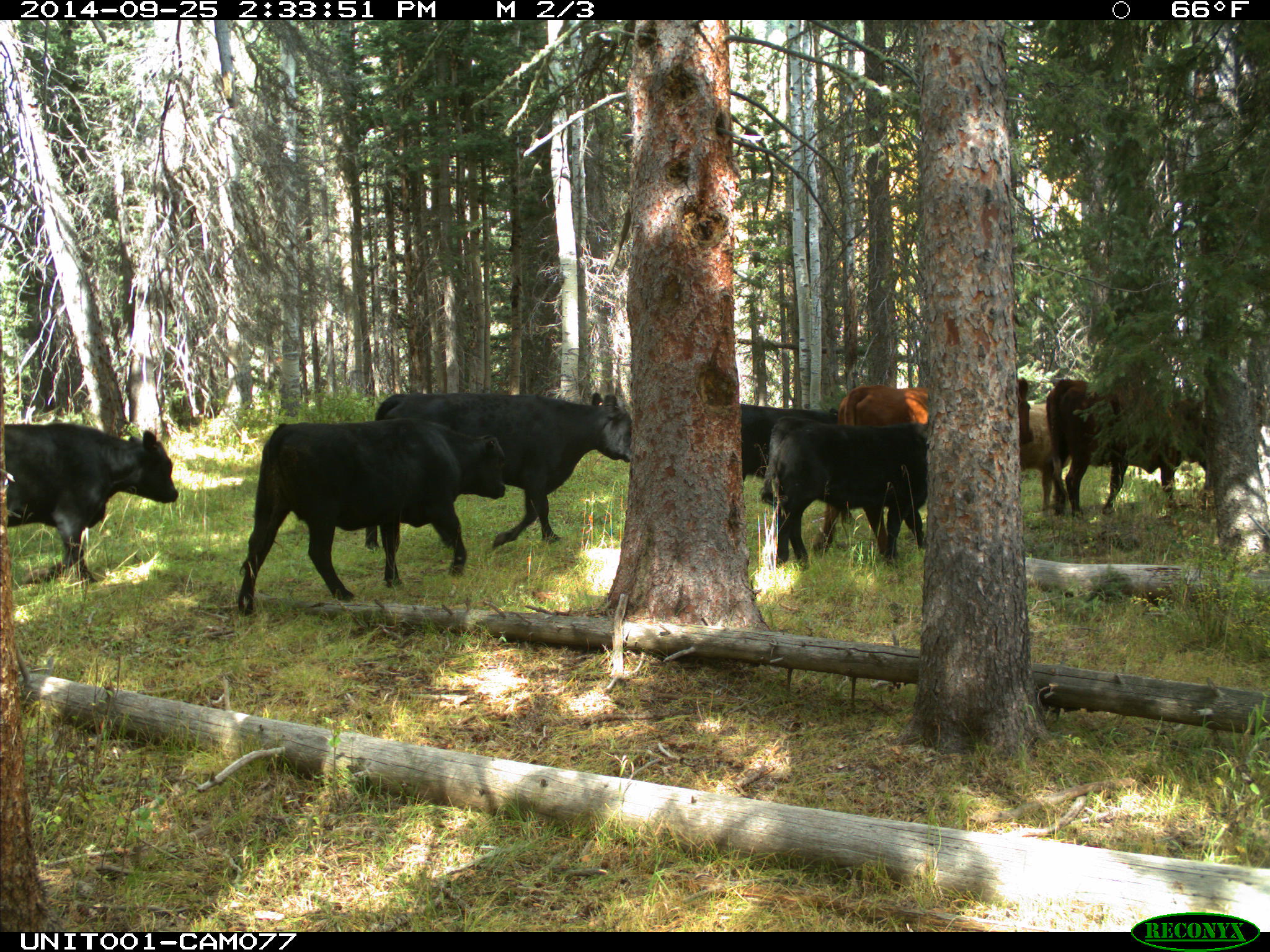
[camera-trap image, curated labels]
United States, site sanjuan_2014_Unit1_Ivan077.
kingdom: Animalia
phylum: Chordata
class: Mammalia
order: Artiodactyla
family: Bovidae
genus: Bos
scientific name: Bos taurus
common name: domestic cow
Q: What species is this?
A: Bos taurus (domestic cow).